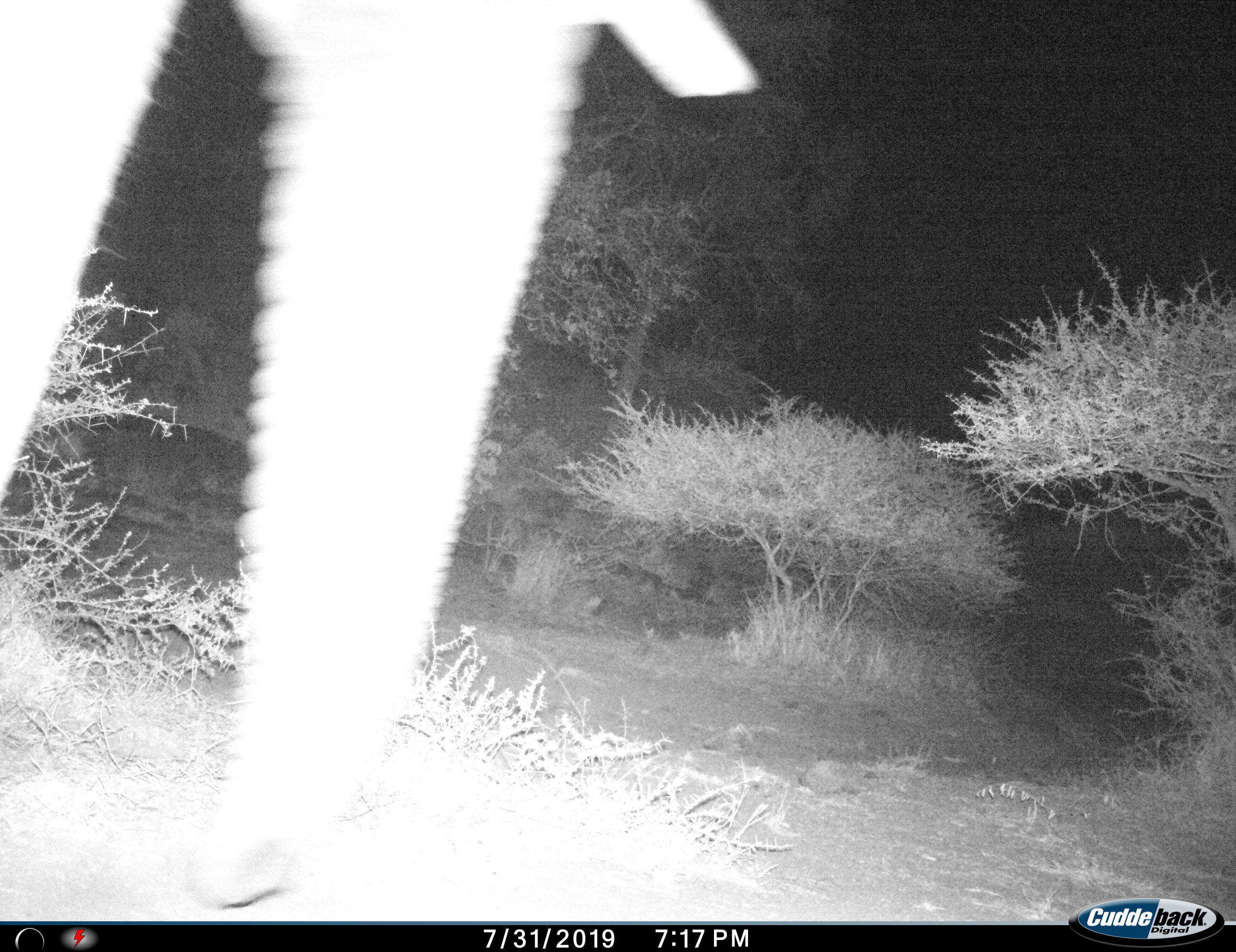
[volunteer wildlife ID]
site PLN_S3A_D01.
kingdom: Animalia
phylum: Chordata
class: Mammalia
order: Proboscidea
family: Elephantidae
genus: Loxodonta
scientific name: Loxodonta africana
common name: african bush elephant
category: elephant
Elephant (african bush elephant) (Loxodonta africana), count 1. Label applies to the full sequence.